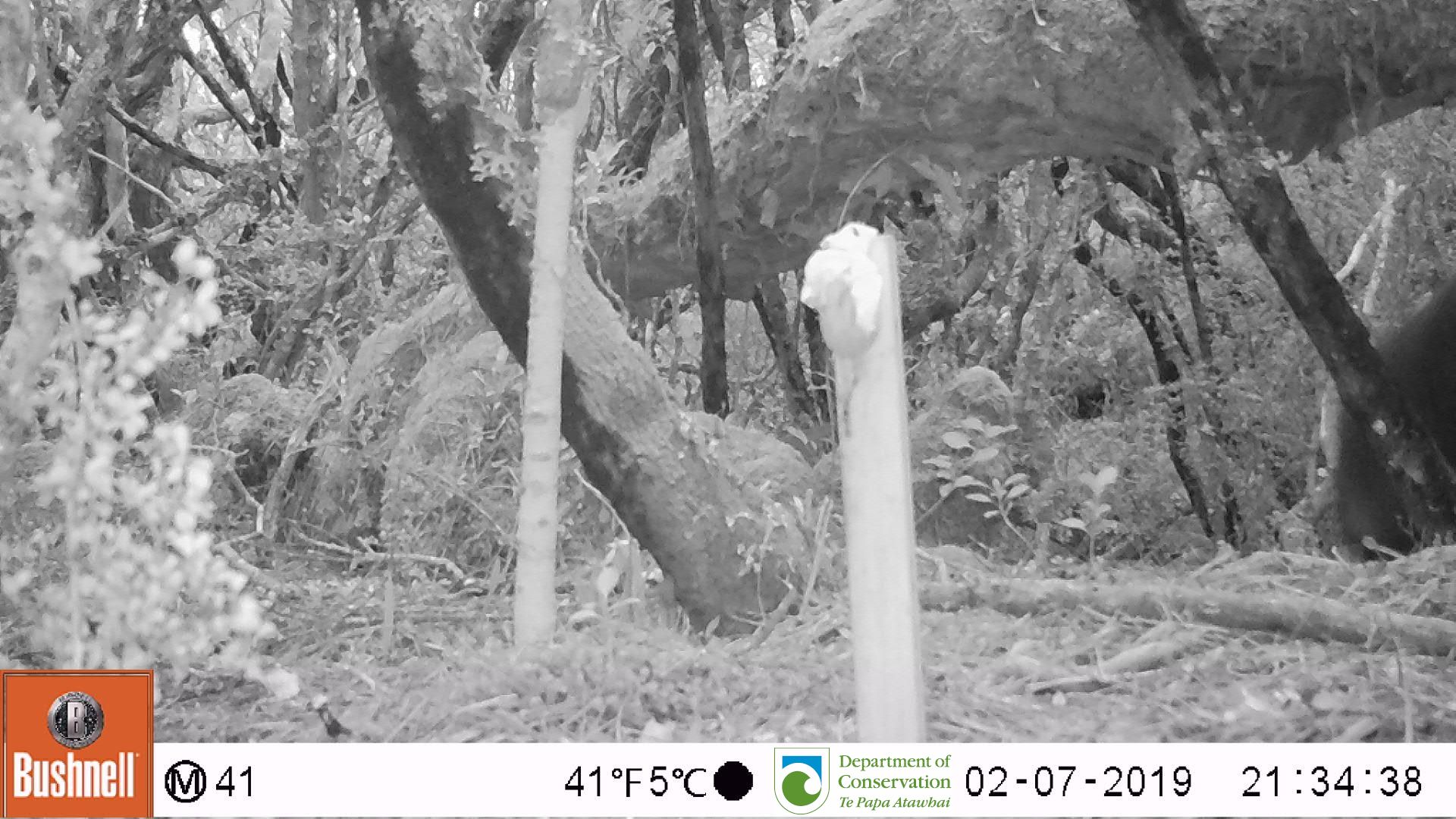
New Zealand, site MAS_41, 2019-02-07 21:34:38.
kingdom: Animalia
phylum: Chordata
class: Mammalia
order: Carnivora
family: Otariidae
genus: Phocarctos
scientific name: Phocarctos hookeri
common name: new zealand sea lion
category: sealion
Sealion (new zealand sea lion) (Phocarctos hookeri).